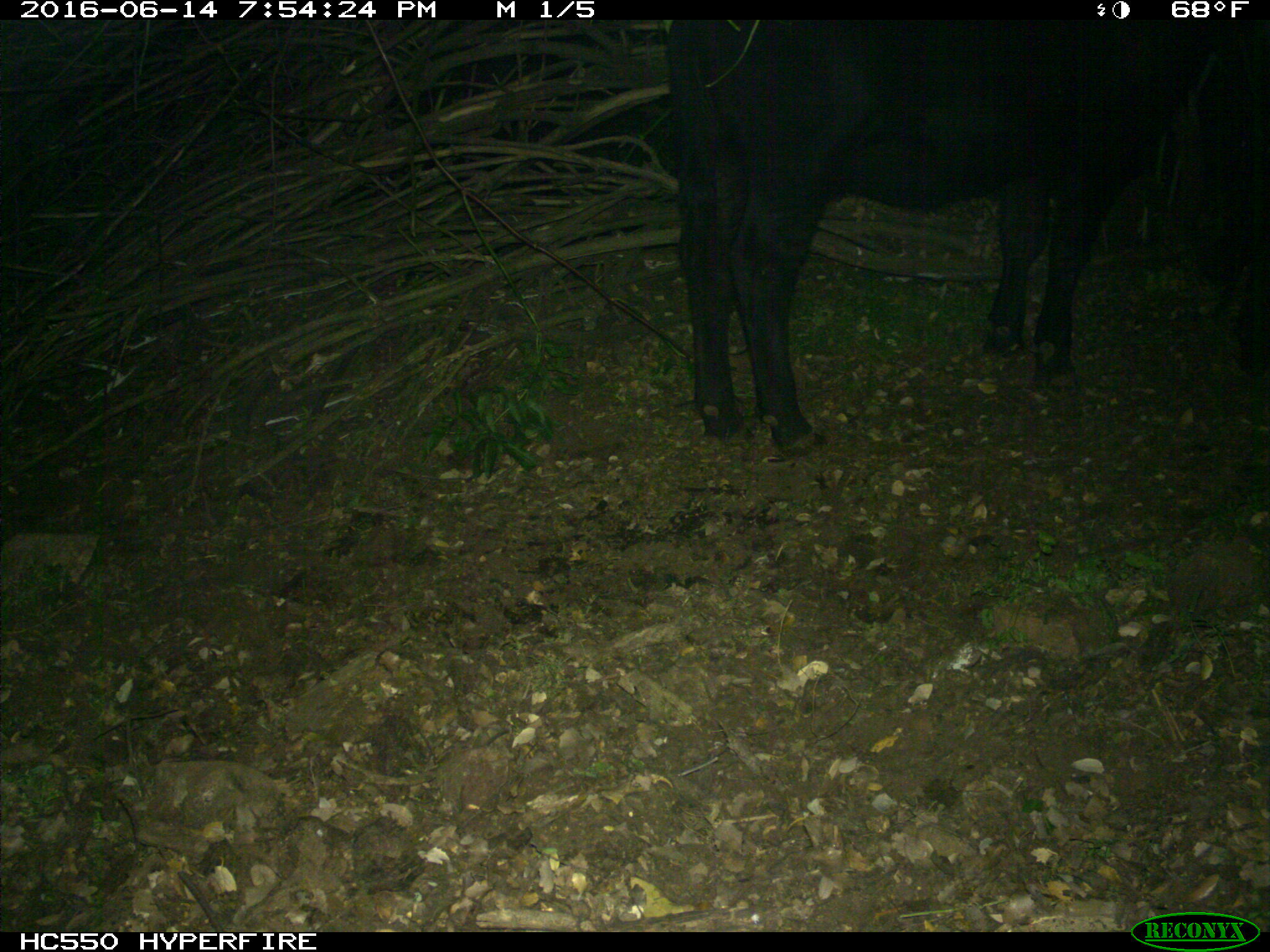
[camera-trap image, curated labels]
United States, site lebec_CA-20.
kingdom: Animalia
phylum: Chordata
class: Mammalia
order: Artiodactyla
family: Bovidae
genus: Bos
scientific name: Bos taurus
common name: domestic cow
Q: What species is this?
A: Bos taurus (domestic cow).